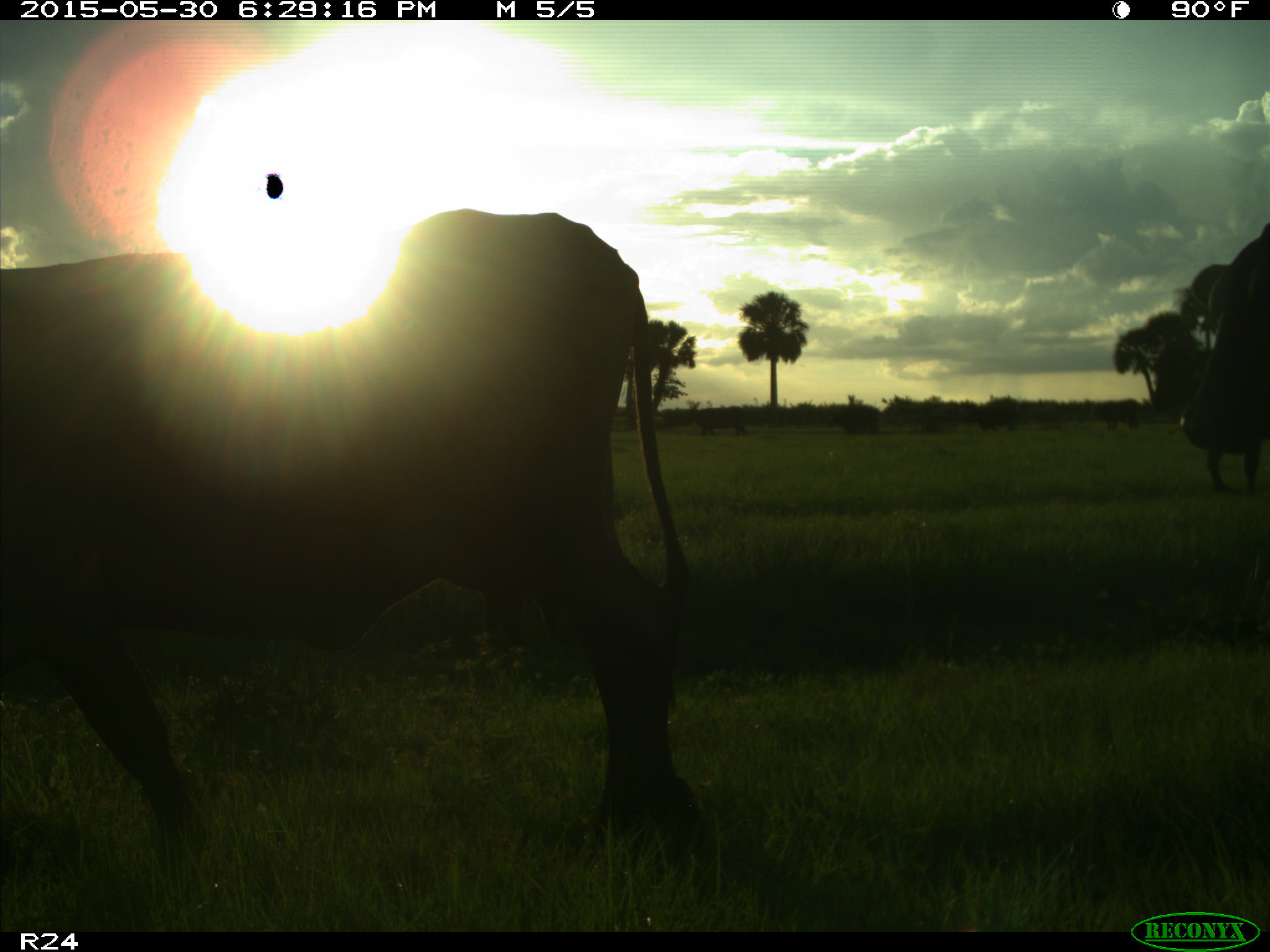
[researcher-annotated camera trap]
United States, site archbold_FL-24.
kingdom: Animalia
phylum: Chordata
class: Mammalia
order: Artiodactyla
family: Bovidae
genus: Bos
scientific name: Bos taurus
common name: domestic cow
Bos taurus (domestic cow).